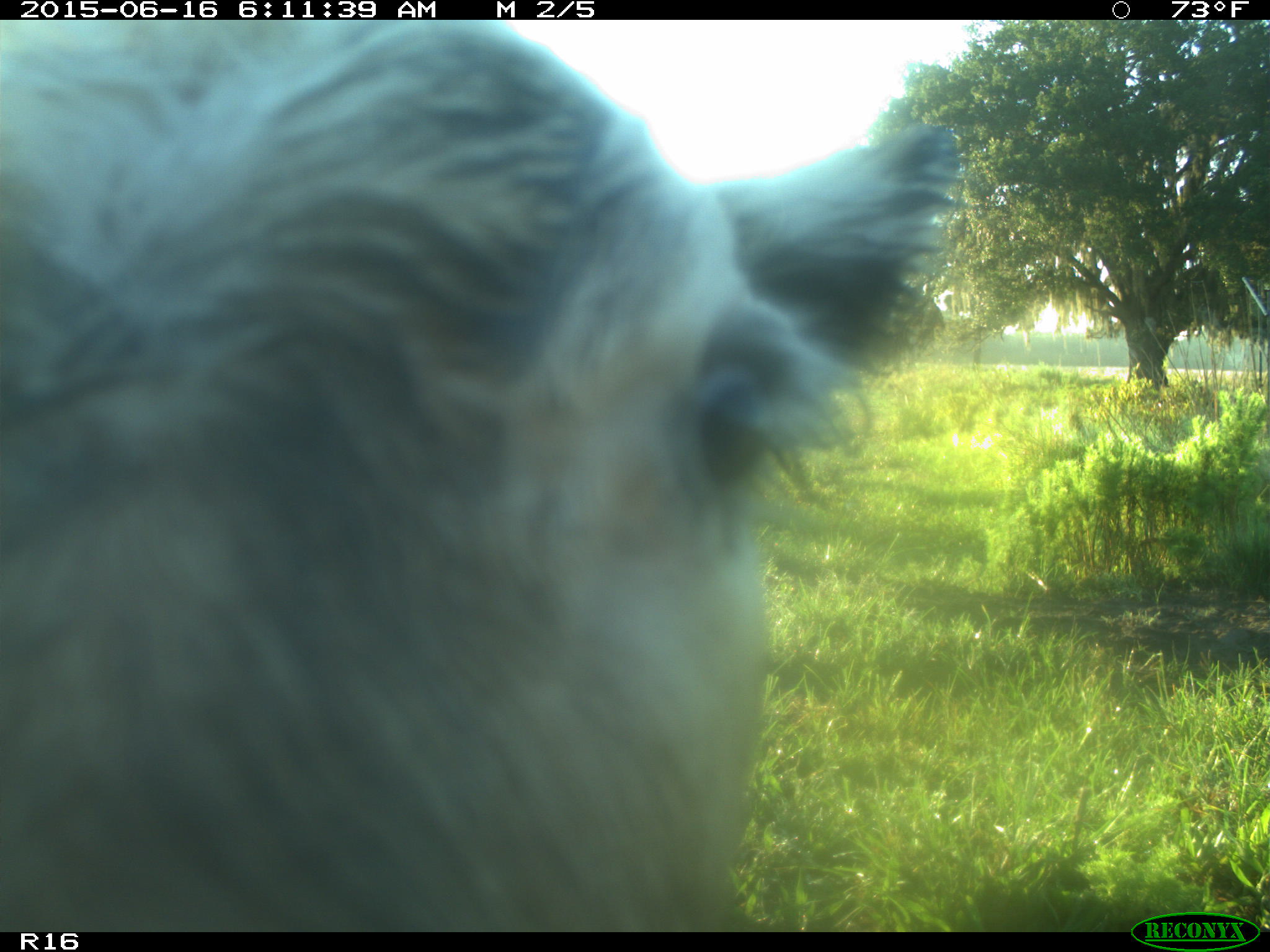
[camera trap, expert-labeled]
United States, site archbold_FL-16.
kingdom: Animalia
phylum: Chordata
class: Mammalia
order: Artiodactyla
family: Bovidae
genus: Bos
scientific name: Bos taurus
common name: domestic cow